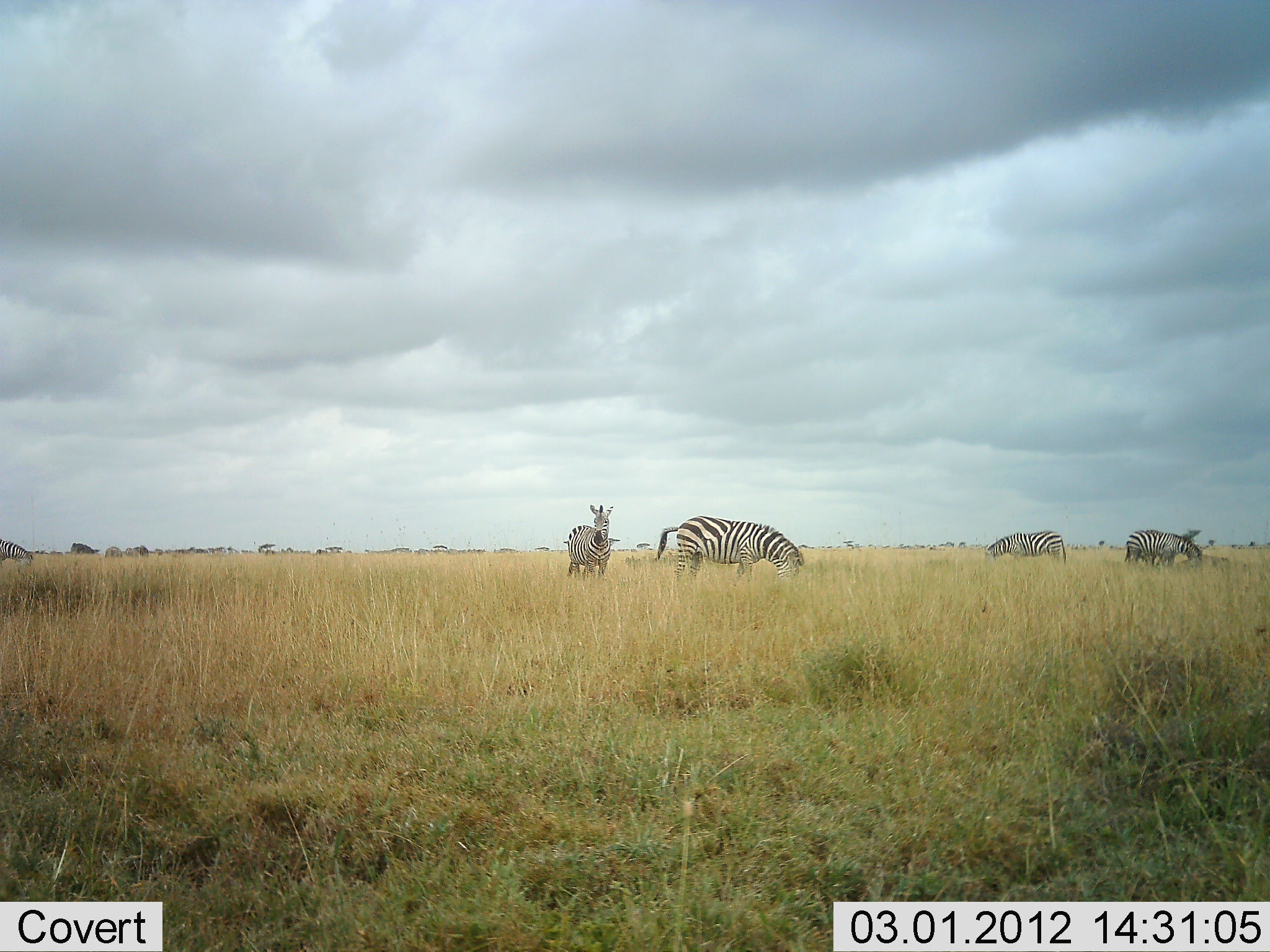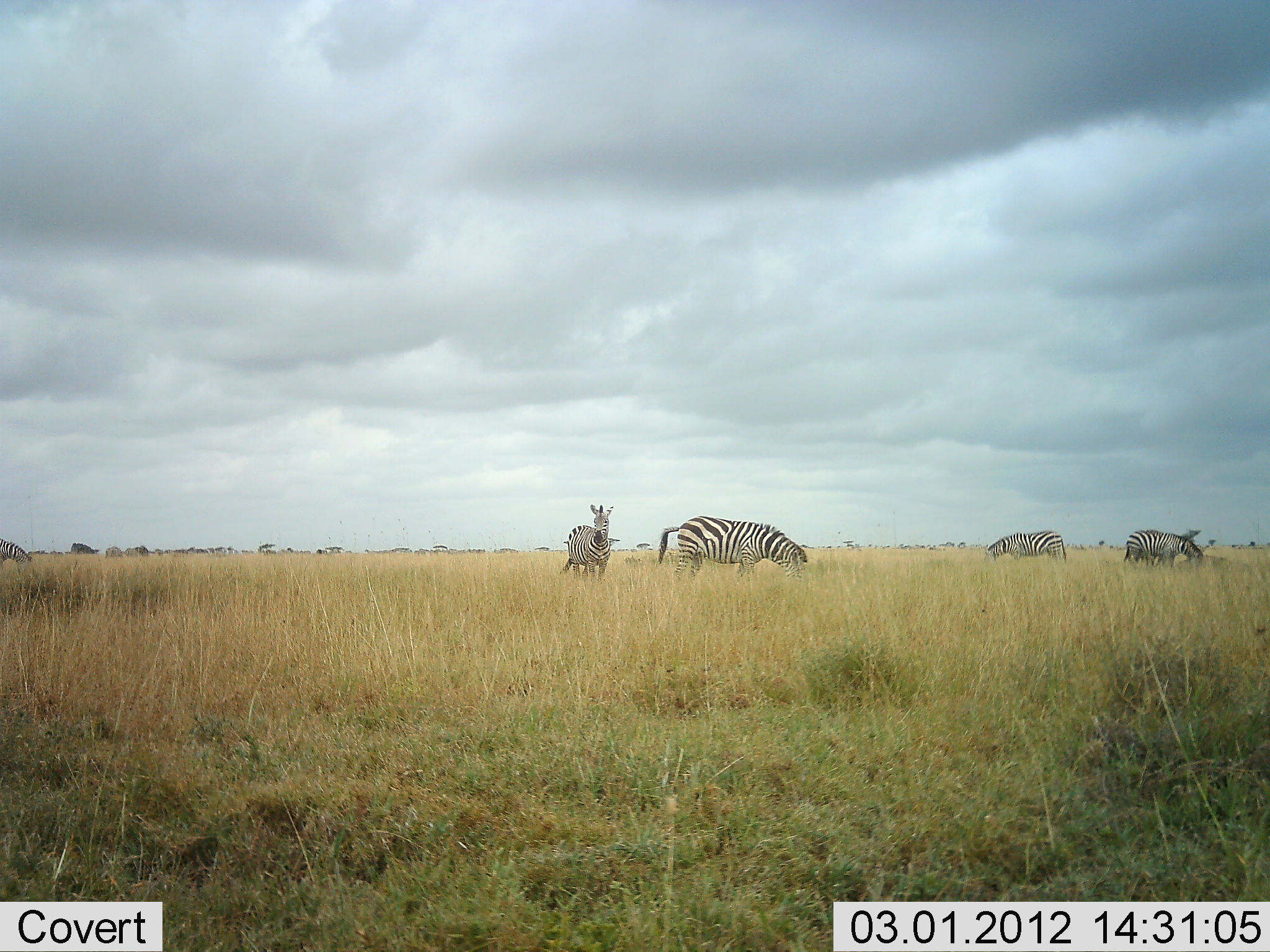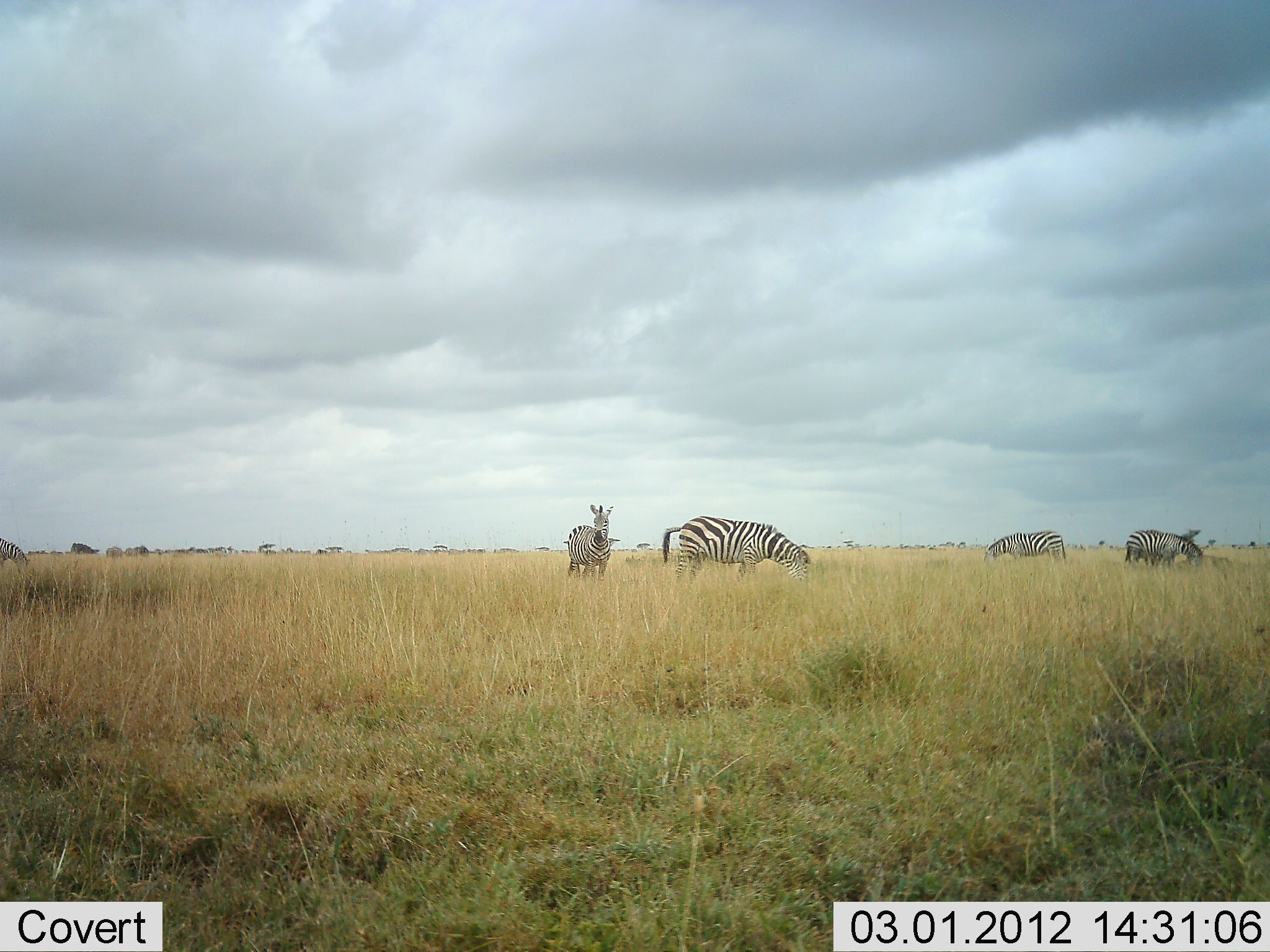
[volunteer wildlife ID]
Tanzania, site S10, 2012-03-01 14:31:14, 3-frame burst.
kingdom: Animalia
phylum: Chordata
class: Mammalia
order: Perissodactyla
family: Equidae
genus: Equus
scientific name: Equus quagga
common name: plains zebra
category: zebra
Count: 5.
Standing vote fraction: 88%.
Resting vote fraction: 0%.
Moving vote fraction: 0%.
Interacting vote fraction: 0%.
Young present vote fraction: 0%.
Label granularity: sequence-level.